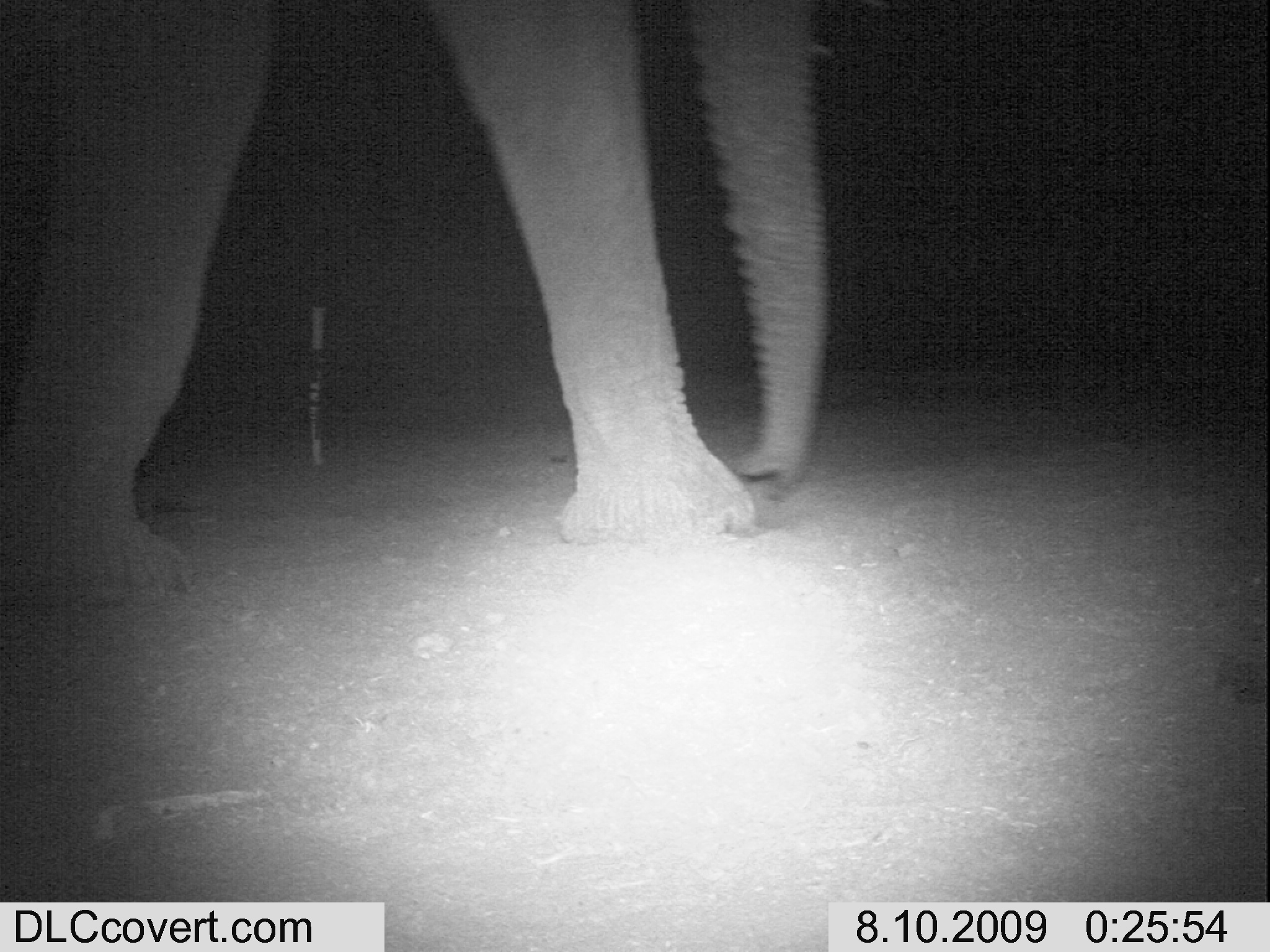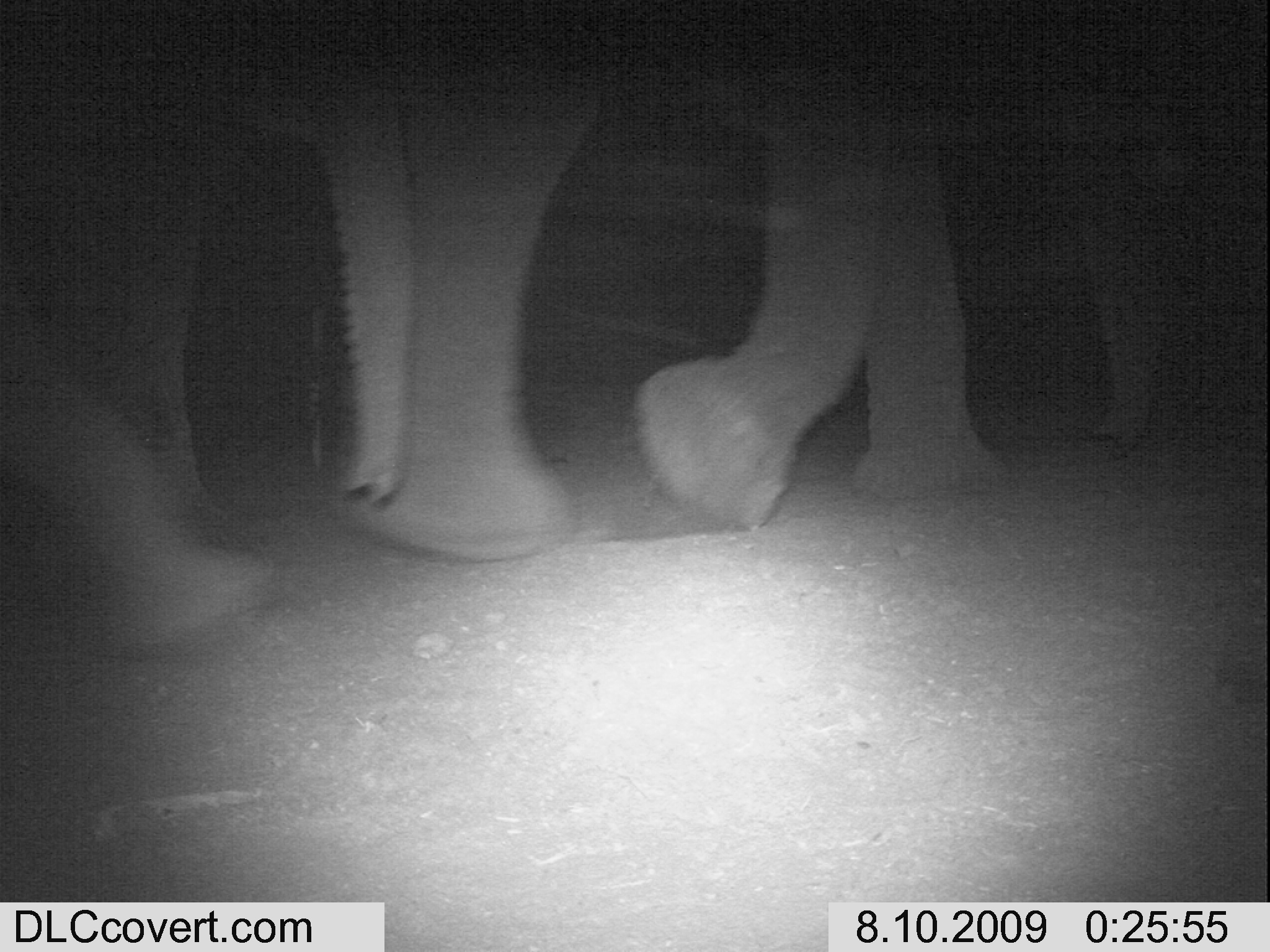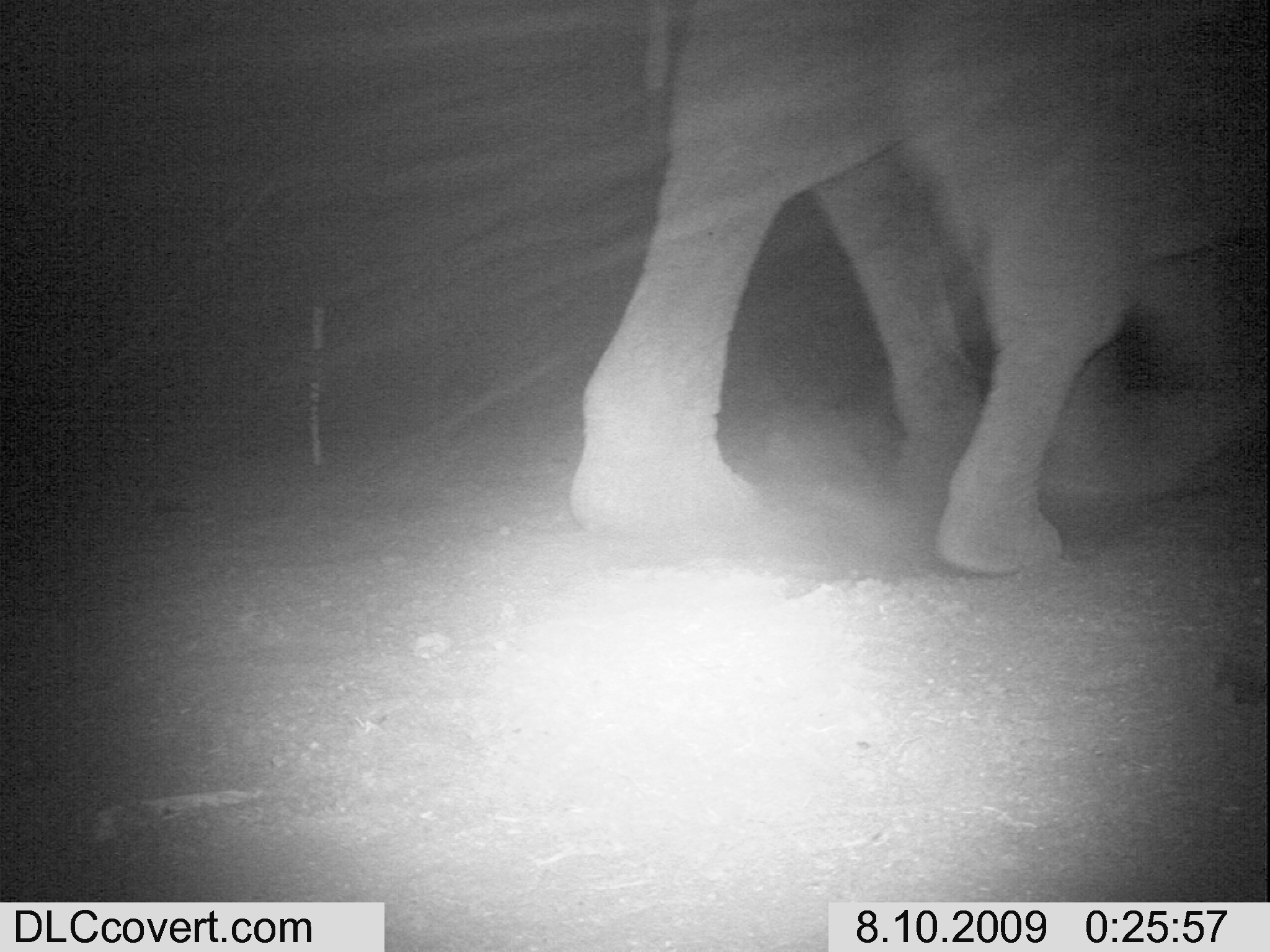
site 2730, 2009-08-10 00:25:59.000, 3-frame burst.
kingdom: Animalia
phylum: Chordata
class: Mammalia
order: Proboscidea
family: Elephantidae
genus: Loxodonta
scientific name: Loxodonta africana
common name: african bush elephant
Loxodonta africana (african bush elephant), count 1.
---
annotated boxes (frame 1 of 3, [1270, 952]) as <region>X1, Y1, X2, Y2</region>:
loxodonta africana: <region>0, 0, 825, 604</region>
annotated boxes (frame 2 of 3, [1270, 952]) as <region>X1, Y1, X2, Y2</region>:
loxodonta africana: <region>331, 0, 1205, 567</region>; <region>0, 0, 418, 668</region>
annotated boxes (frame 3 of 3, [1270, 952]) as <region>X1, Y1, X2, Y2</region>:
loxodonta africana: <region>569, 0, 1244, 549</region>; <region>929, 33, 1270, 586</region>